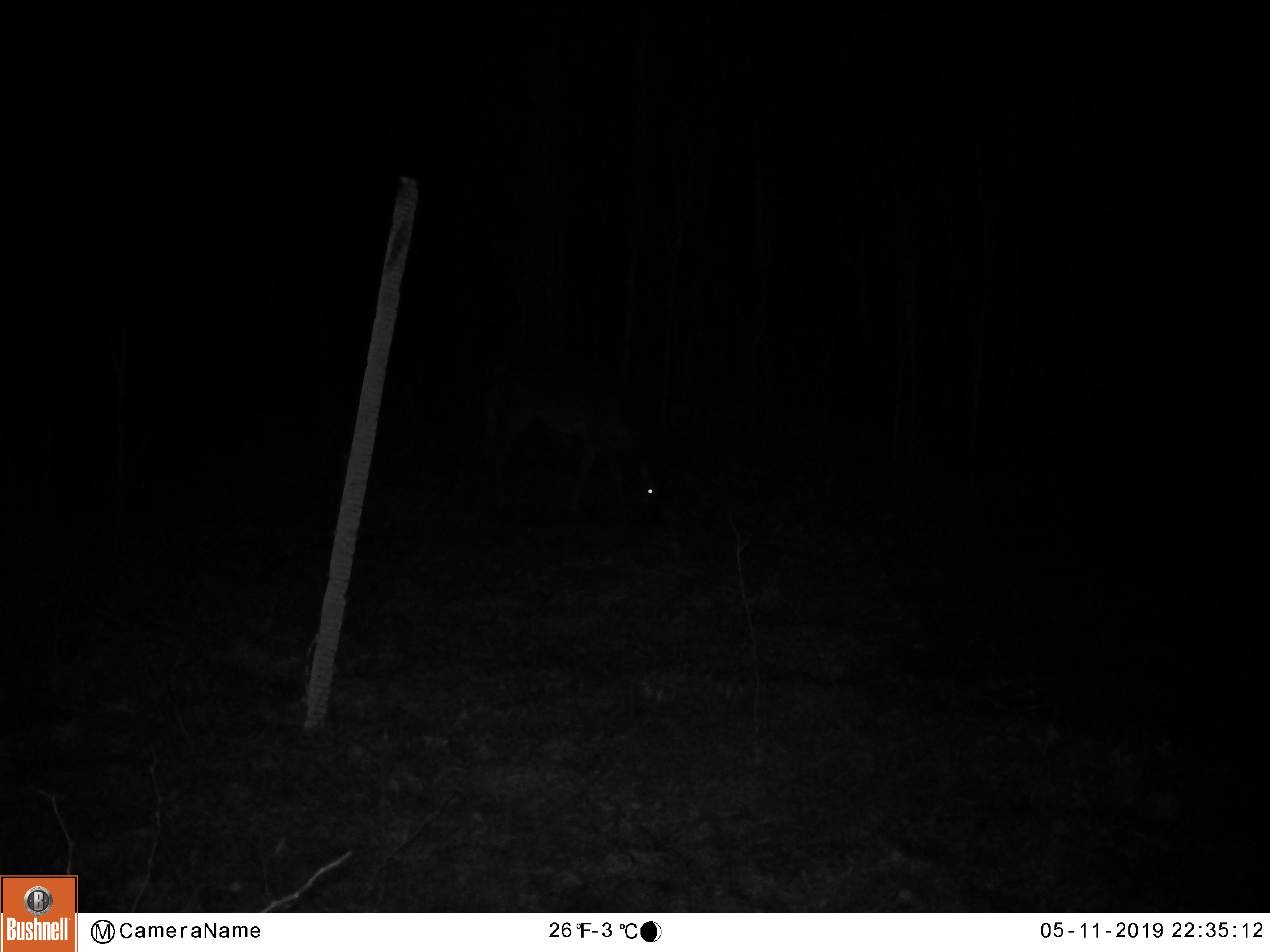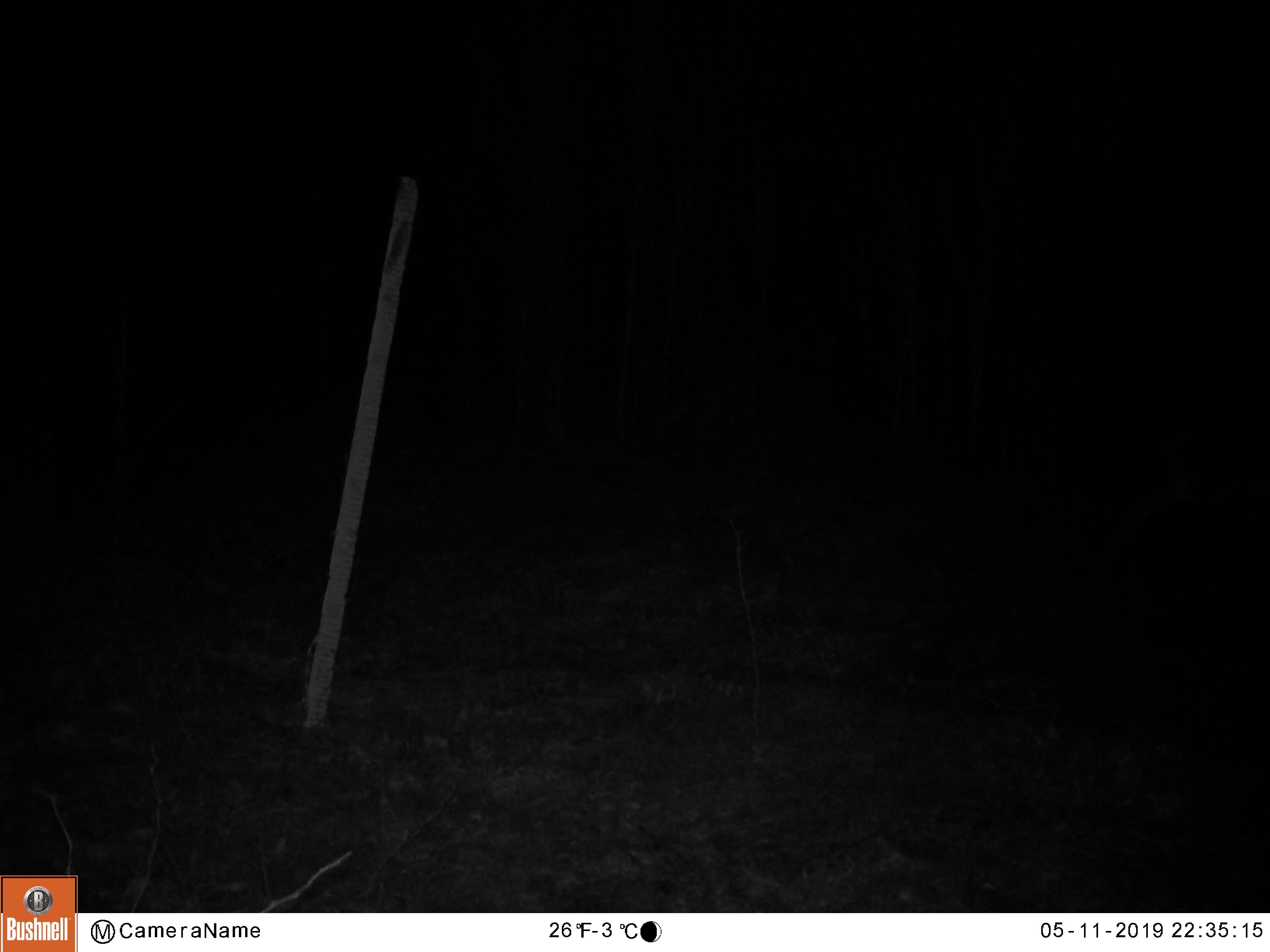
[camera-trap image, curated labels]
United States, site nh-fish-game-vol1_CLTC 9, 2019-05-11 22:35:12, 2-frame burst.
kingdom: Animalia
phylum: Chordata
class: Mammalia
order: Artiodactyla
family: Cervidae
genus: Odocoileus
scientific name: Odocoileus virginianus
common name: white-tailed deer